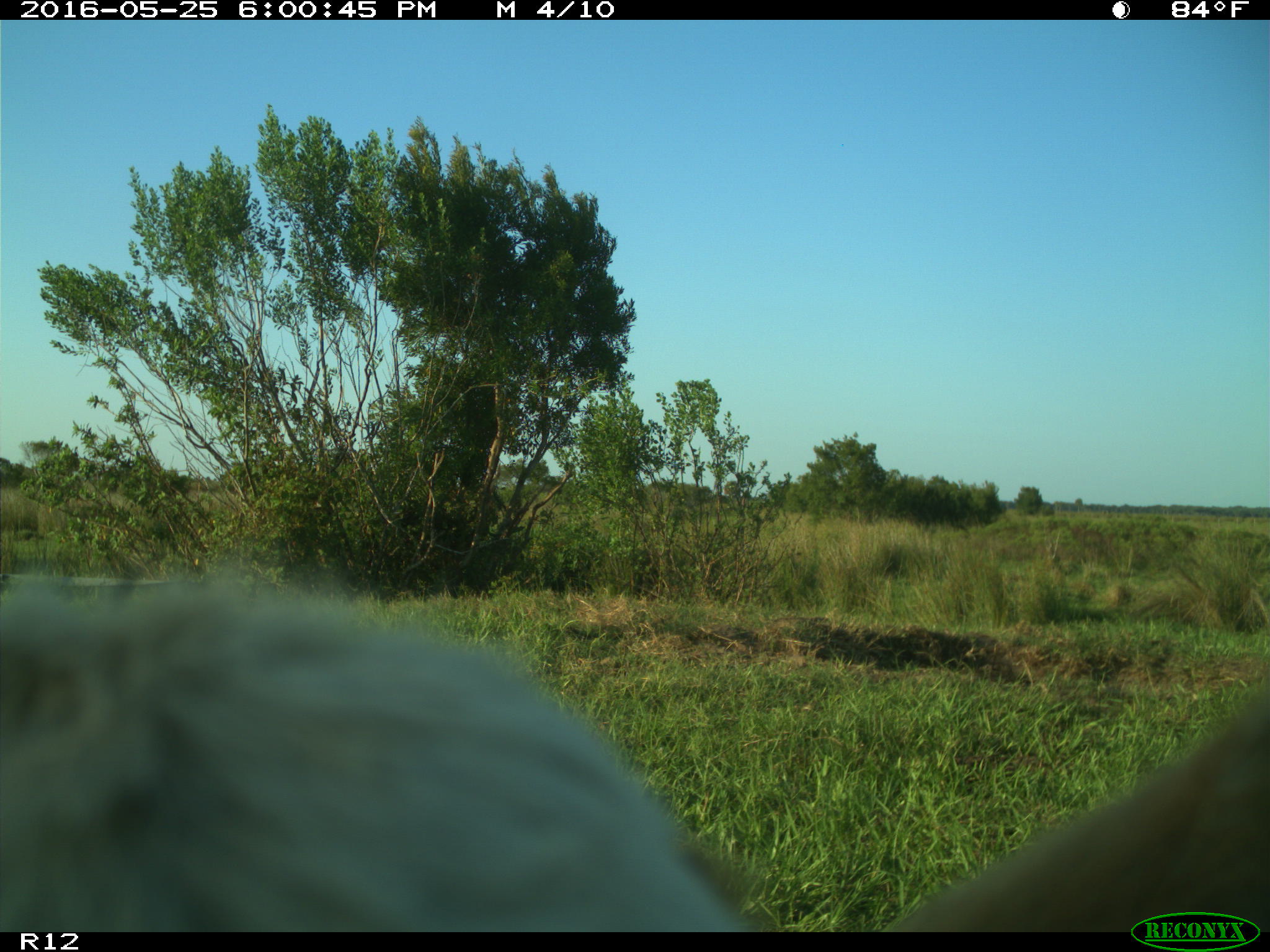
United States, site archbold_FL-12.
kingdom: Animalia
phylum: Chordata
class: Mammalia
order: Artiodactyla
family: Bovidae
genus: Bos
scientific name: Bos taurus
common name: domestic cow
Bos taurus (domestic cow).